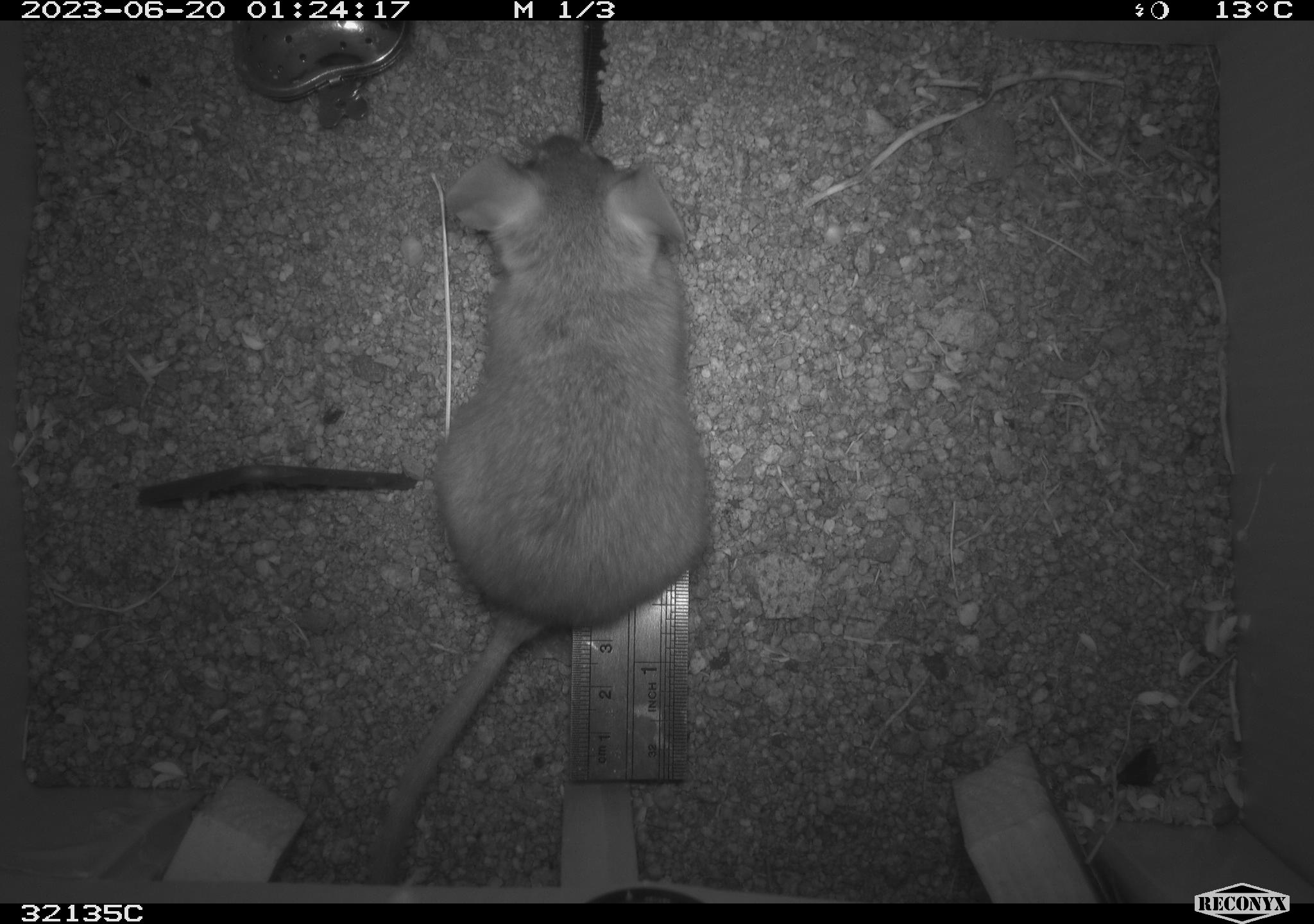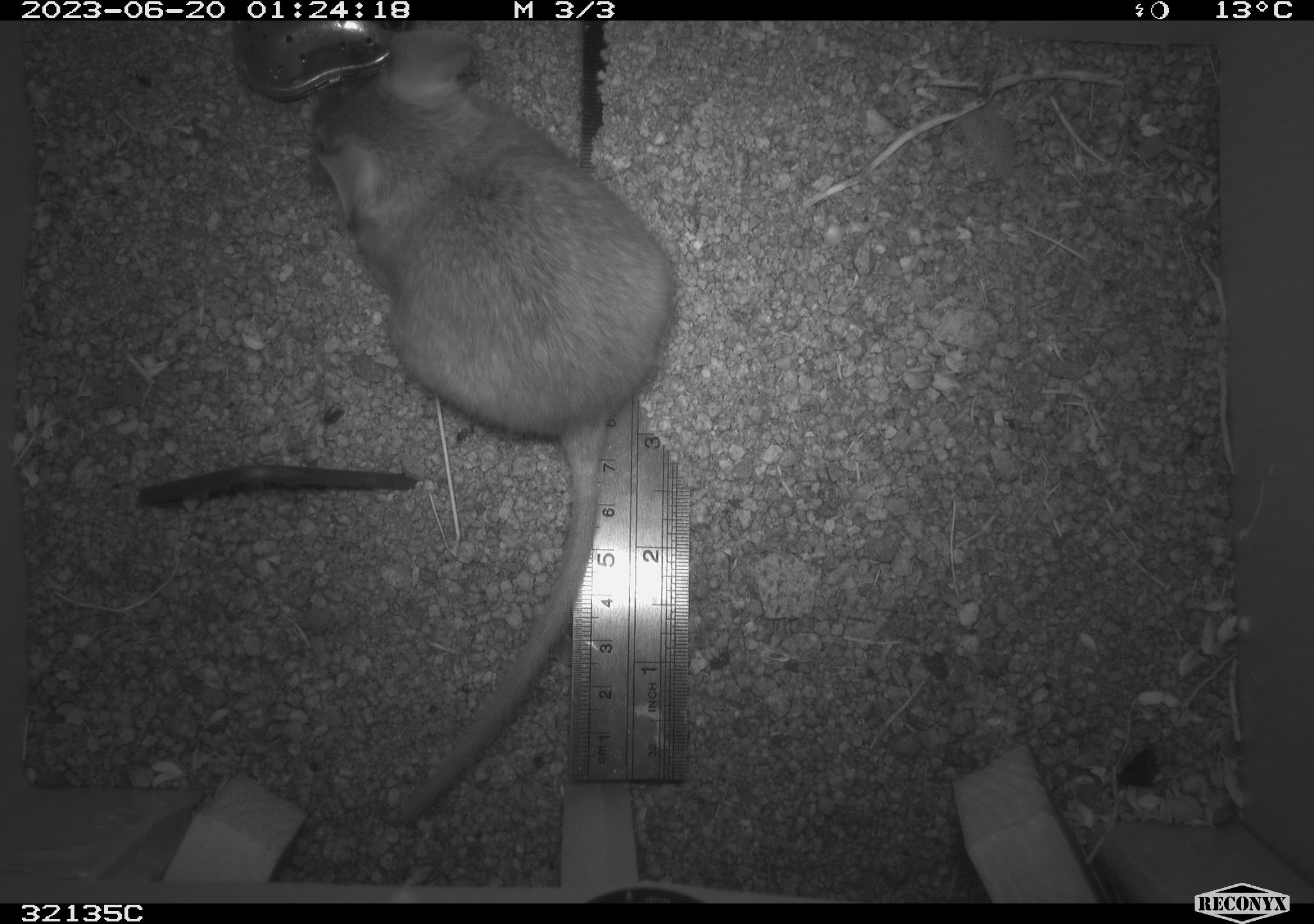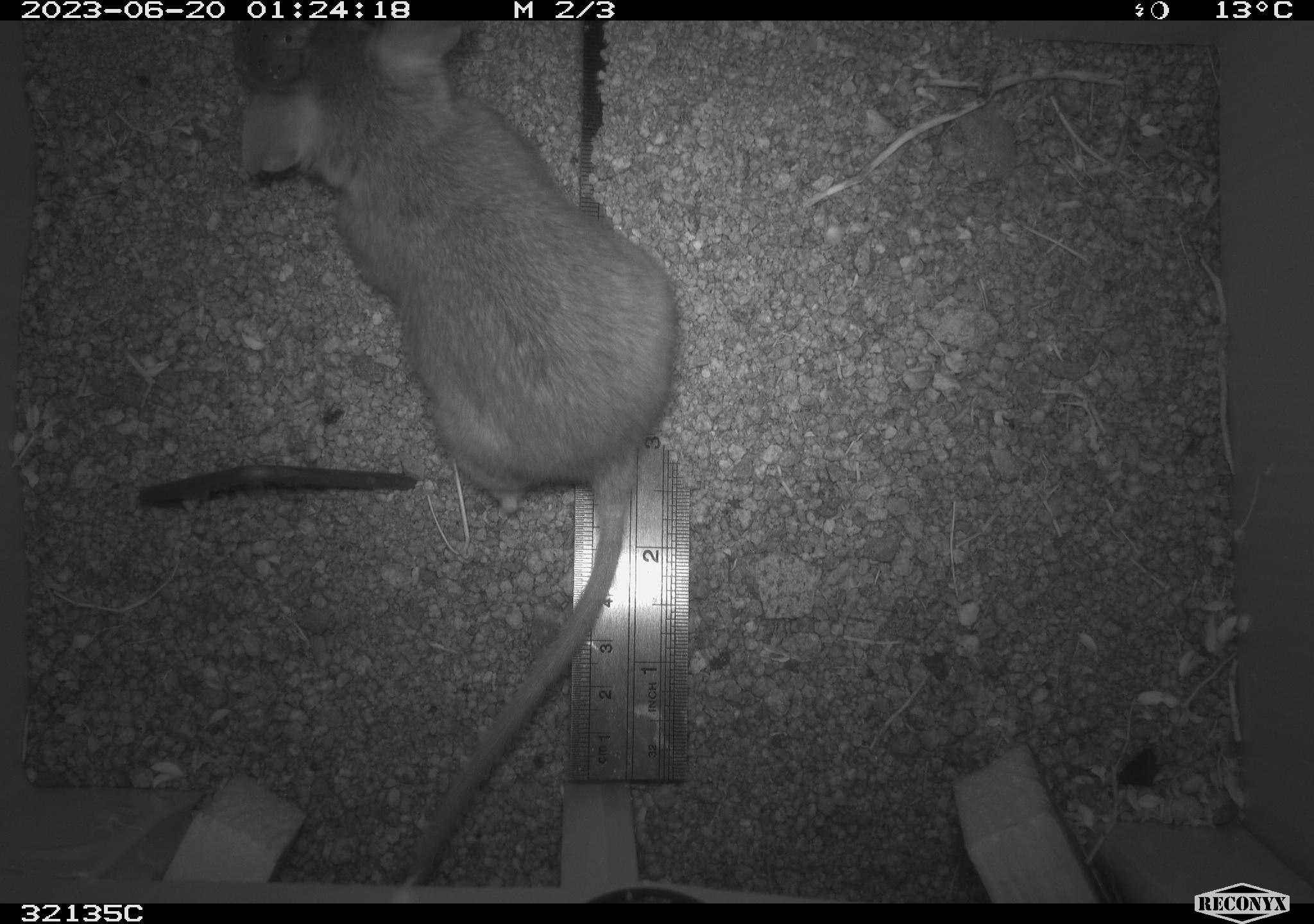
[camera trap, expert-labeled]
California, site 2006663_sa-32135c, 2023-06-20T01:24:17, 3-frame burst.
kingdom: Animalia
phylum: Chordata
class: Mammalia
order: Rodentia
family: Cricetidae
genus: Neotoma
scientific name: Neotoma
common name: pack rat or woodrat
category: neotoma species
Neotoma species (pack rat or woodrat) (Neotoma).